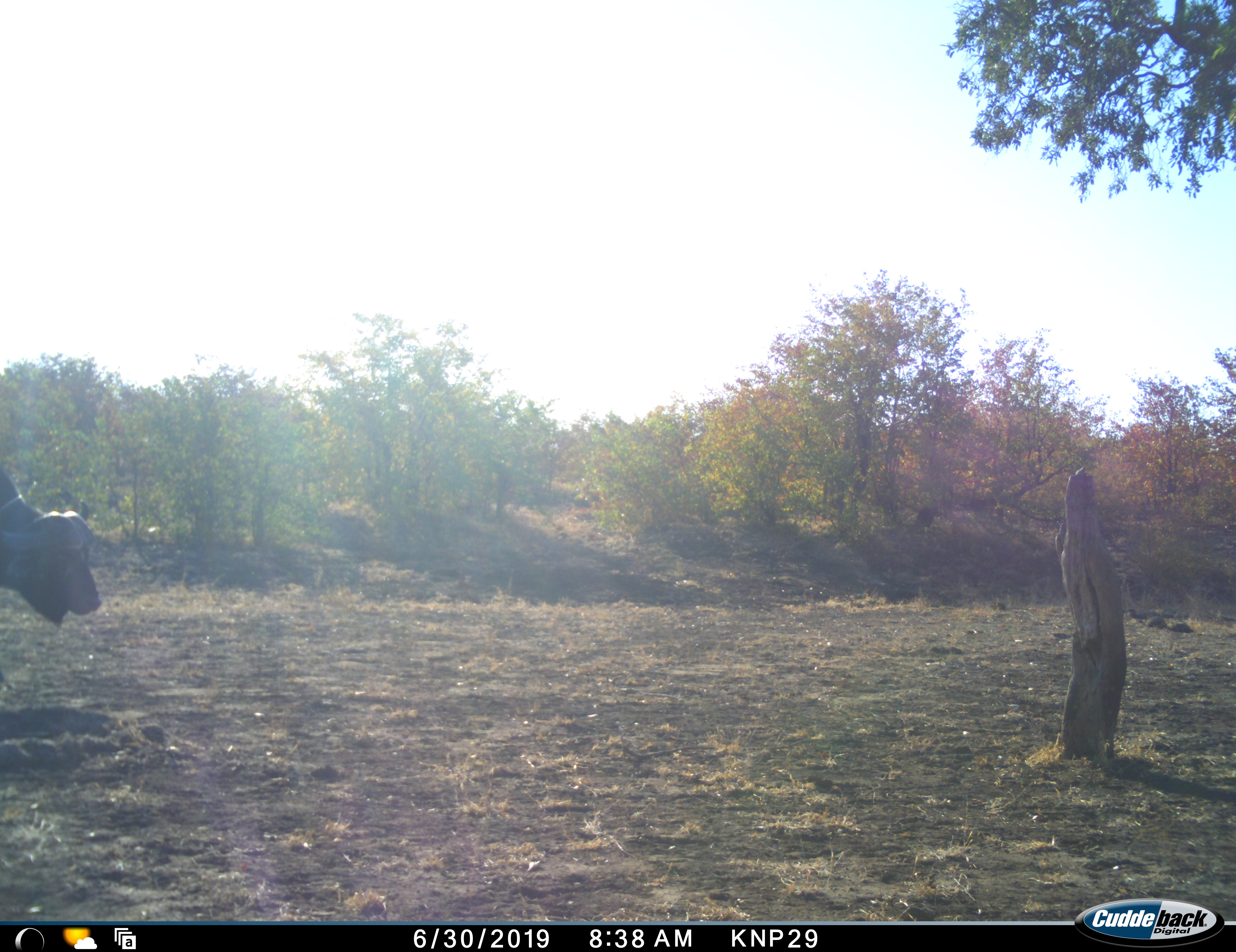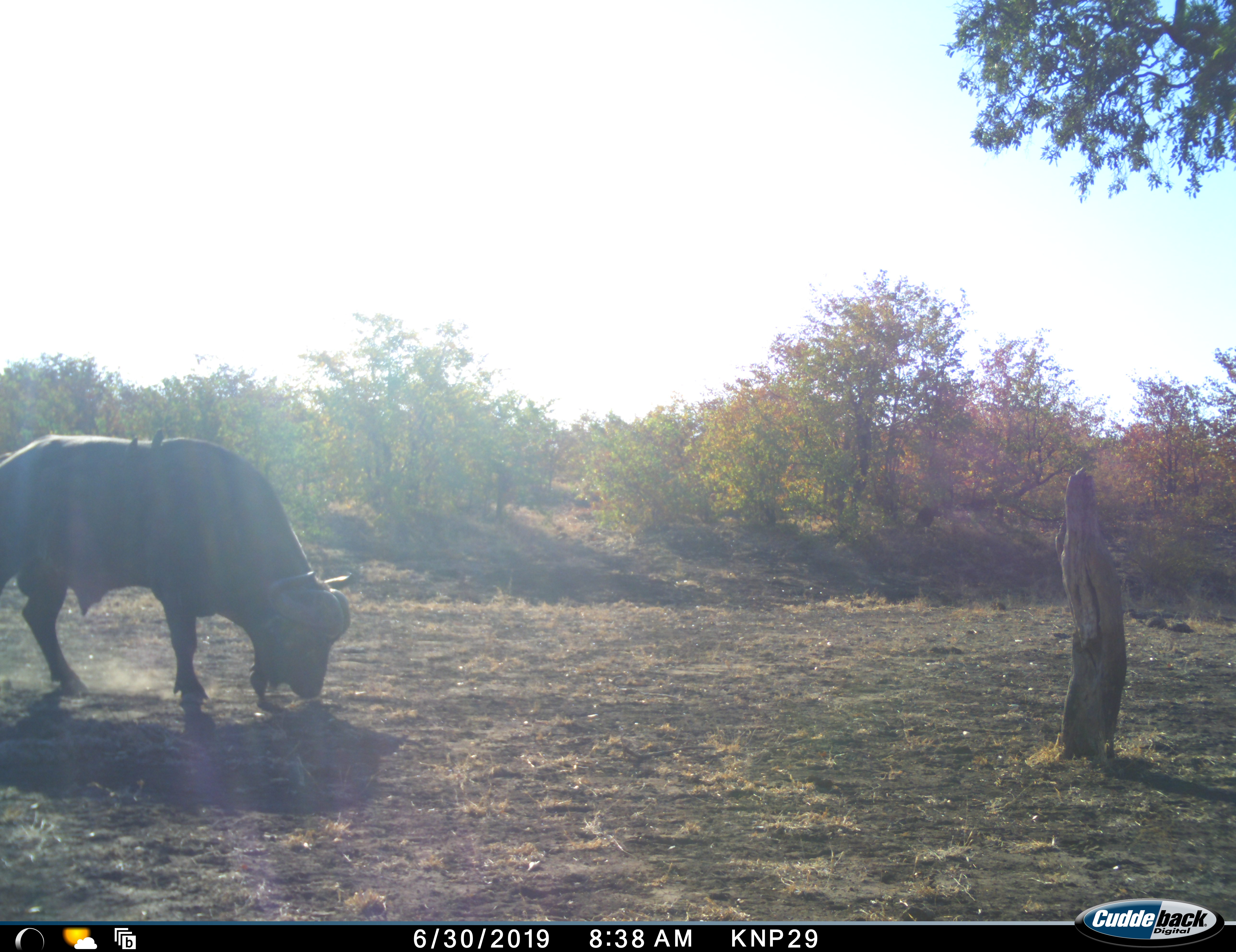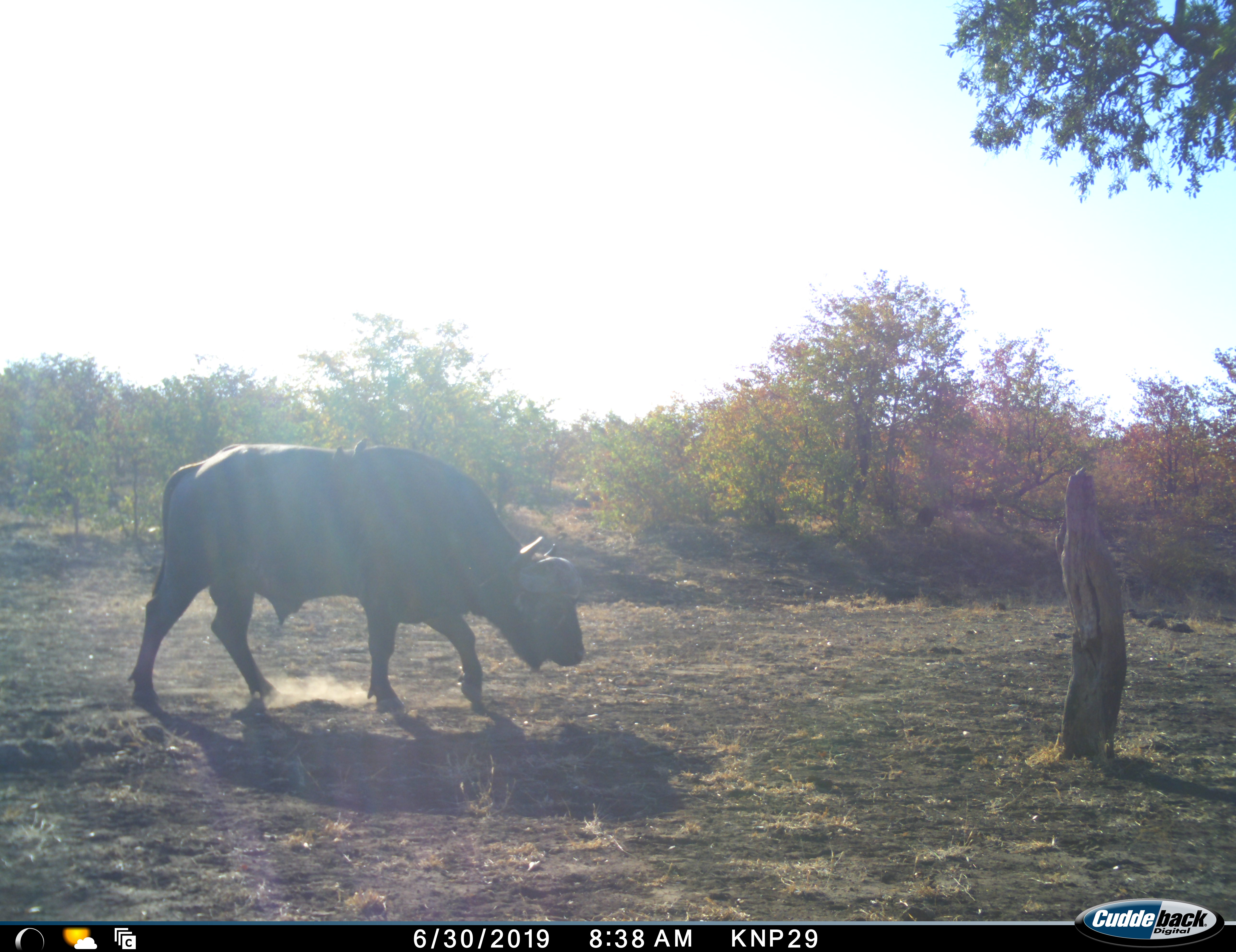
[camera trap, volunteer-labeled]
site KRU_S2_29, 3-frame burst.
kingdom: Animalia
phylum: Chordata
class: Mammalia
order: Artiodactyla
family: Bovidae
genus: Syncerus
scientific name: Syncerus caffer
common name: african buffalo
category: buffalo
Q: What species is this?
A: Buffalo (african buffalo) (Syncerus caffer).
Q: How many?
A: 1.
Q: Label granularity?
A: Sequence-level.